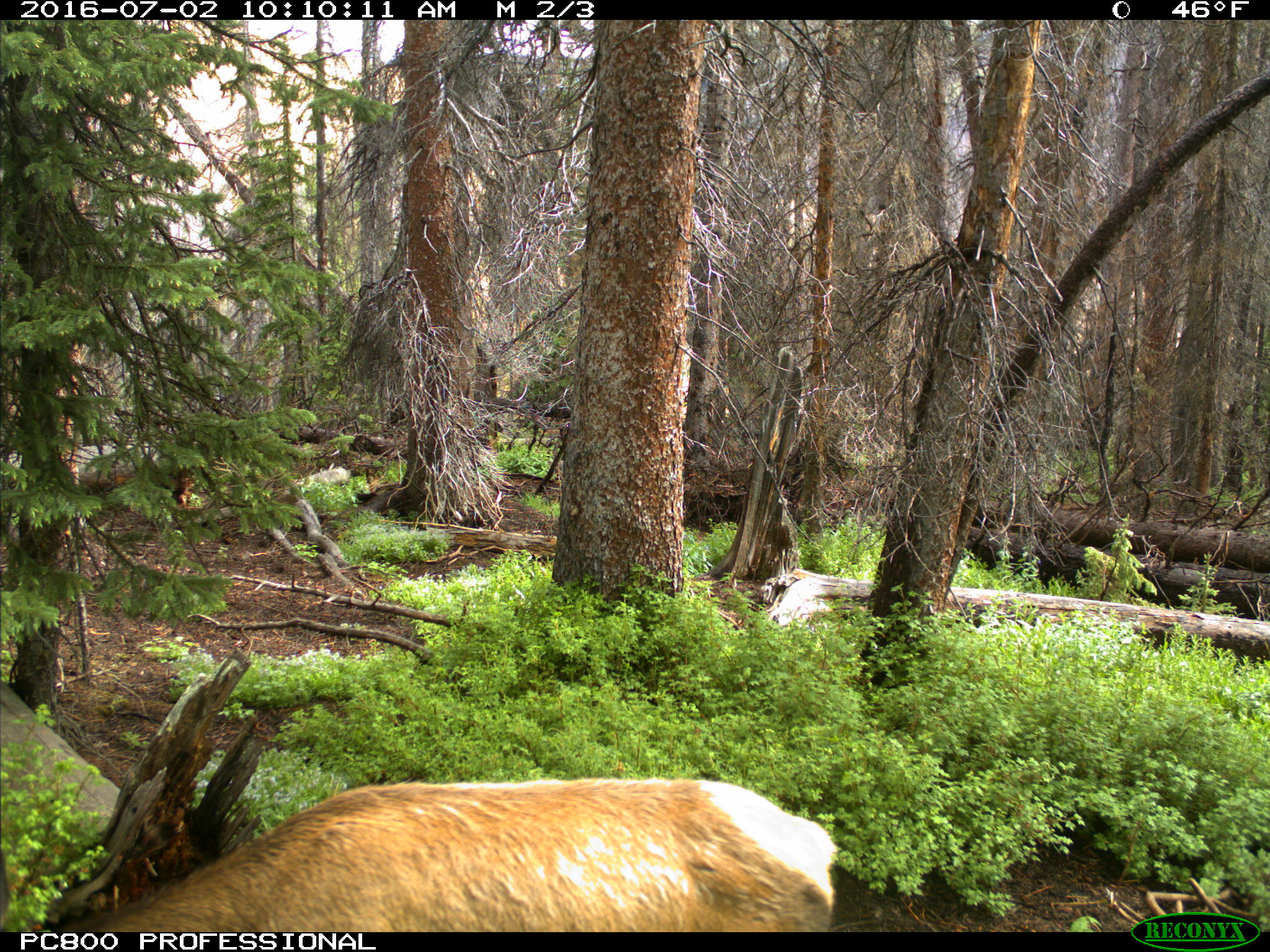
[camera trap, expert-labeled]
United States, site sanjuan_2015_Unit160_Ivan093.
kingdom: Animalia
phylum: Chordata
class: Mammalia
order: Artiodactyla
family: Cervidae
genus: Cervus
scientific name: Cervus elaphus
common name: red deer